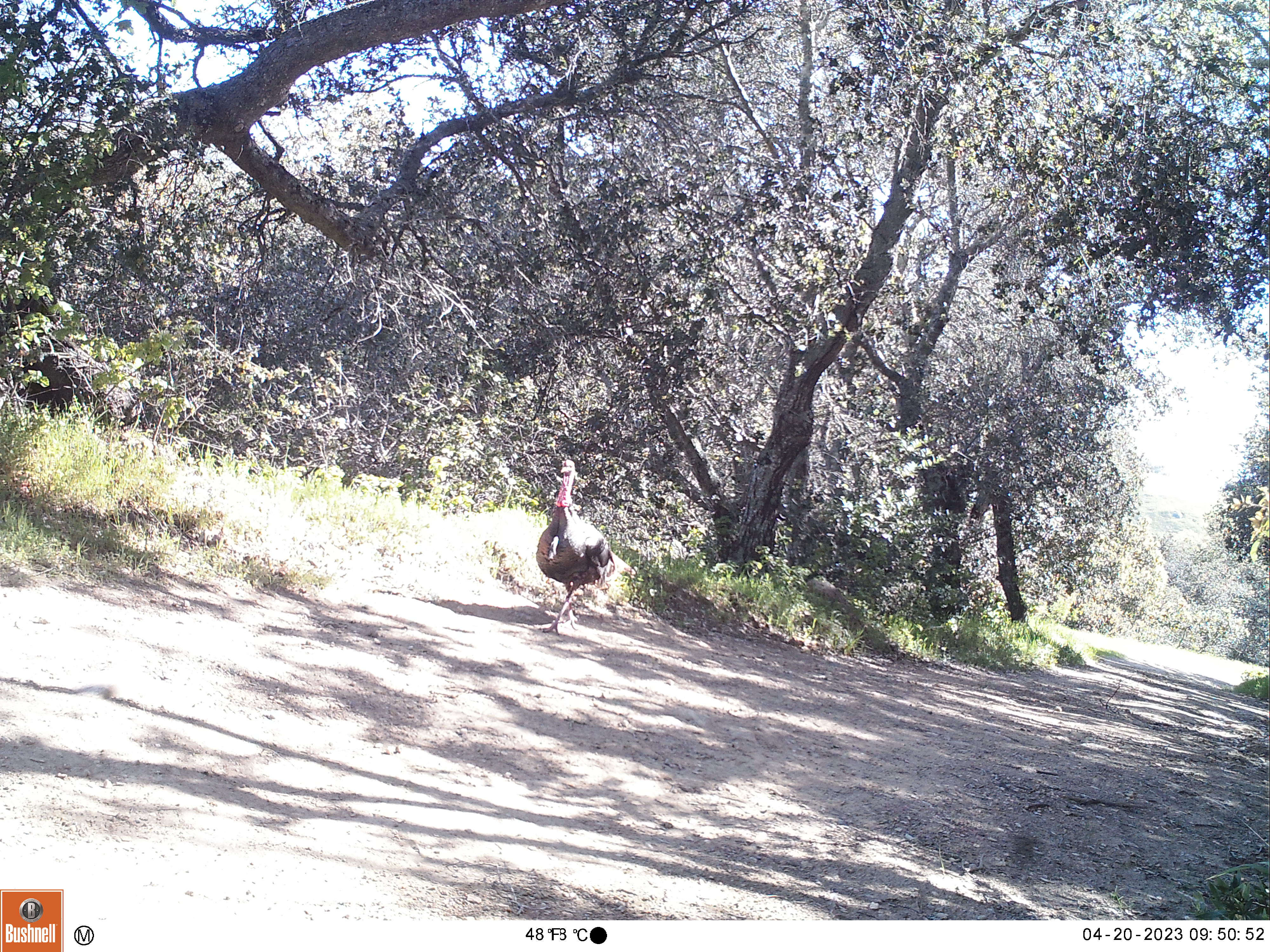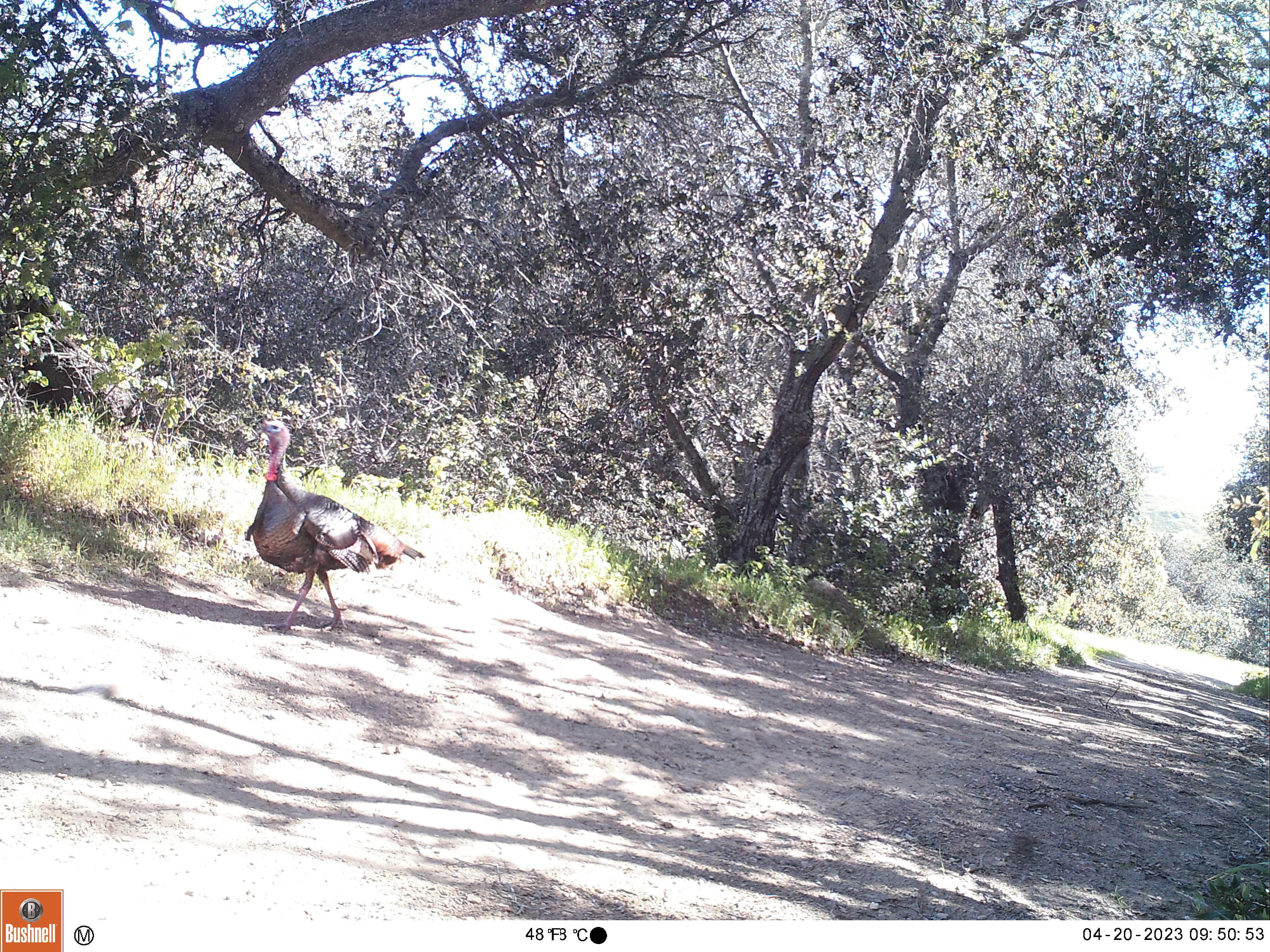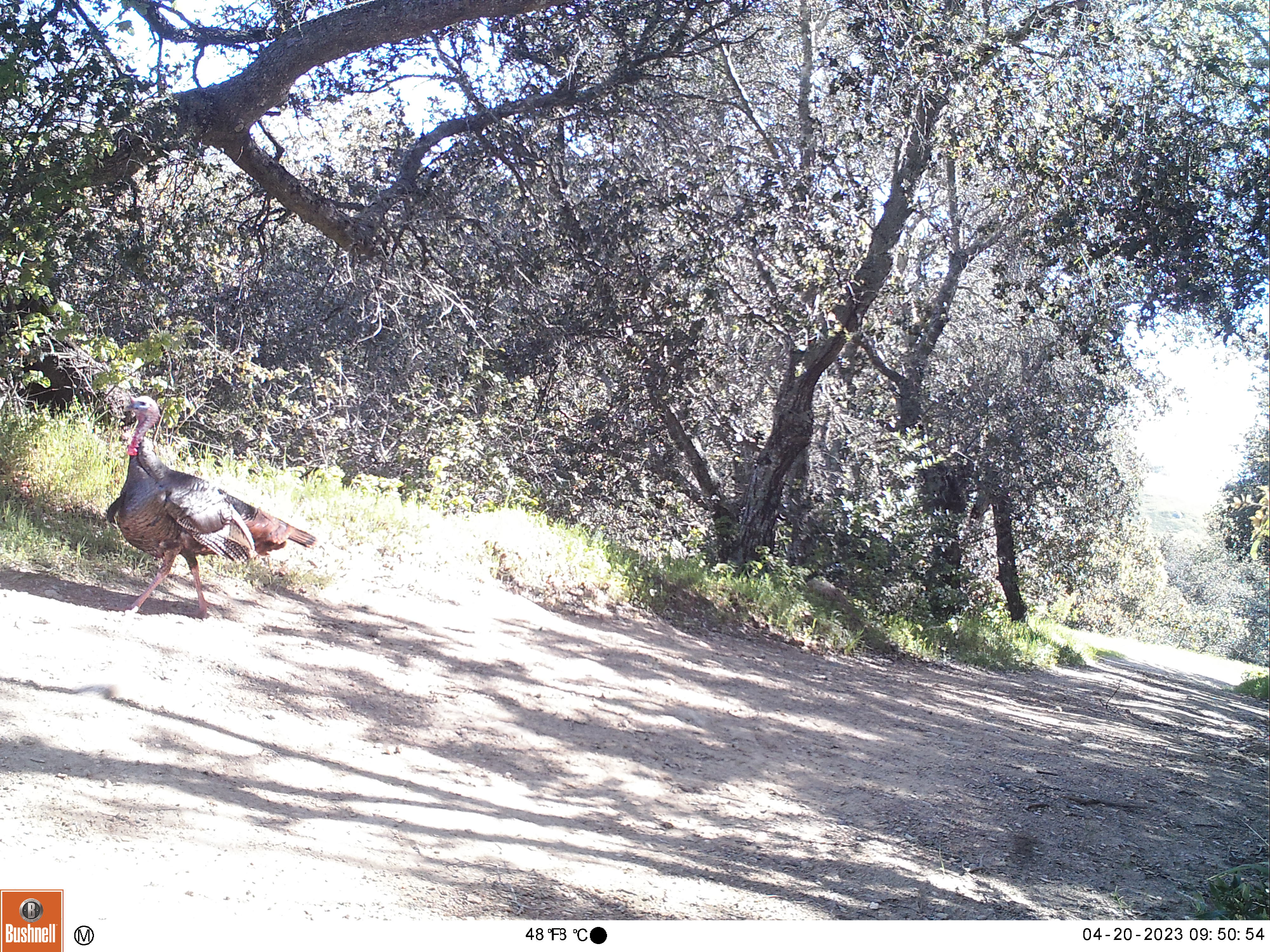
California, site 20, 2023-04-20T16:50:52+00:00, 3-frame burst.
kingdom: Animalia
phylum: Chordata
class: Aves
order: Galliformes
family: Phasianidae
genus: Meleagris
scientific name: Meleagris gallopavo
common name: turkey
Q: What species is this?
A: Turkey (Meleagris gallopavo).